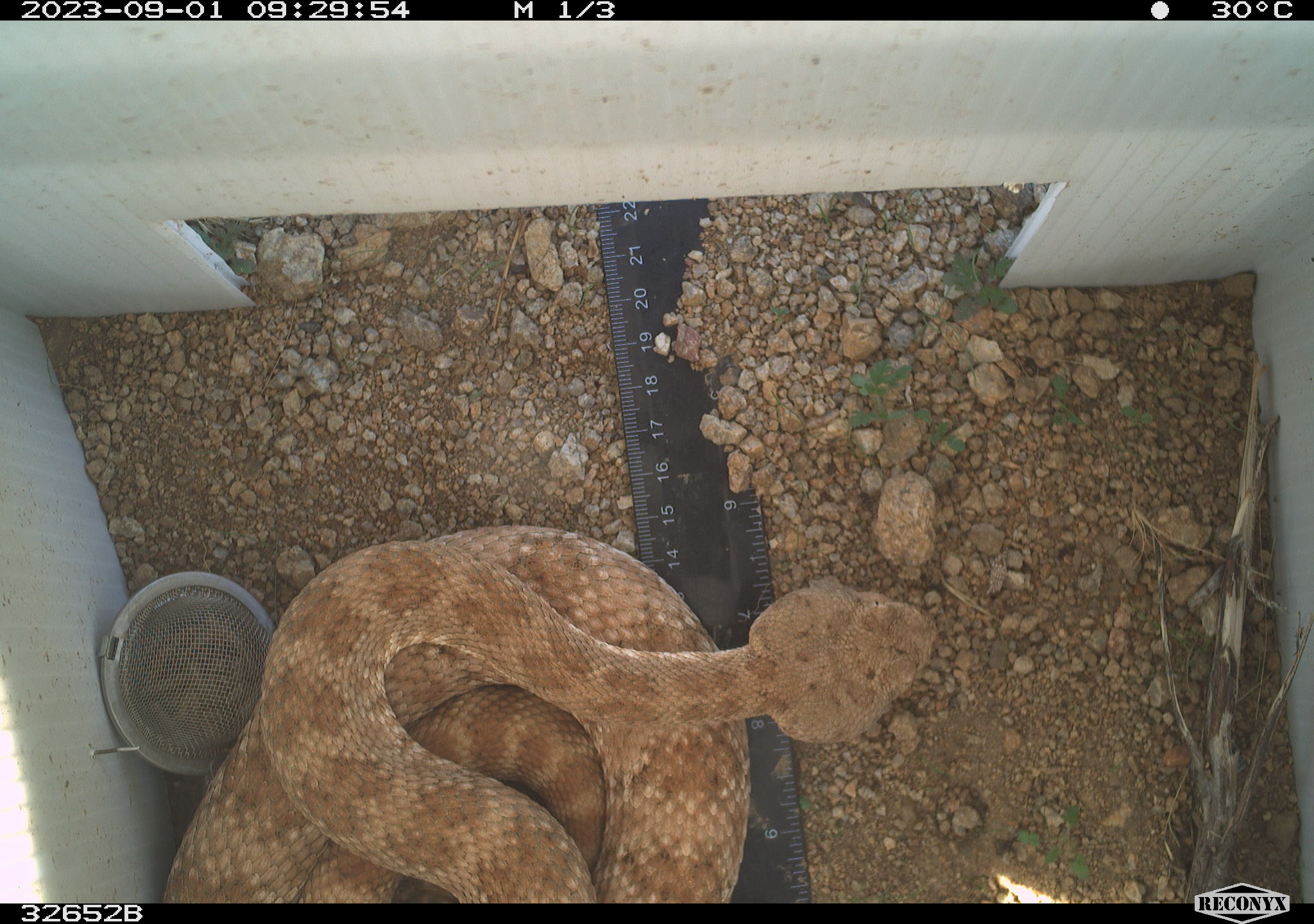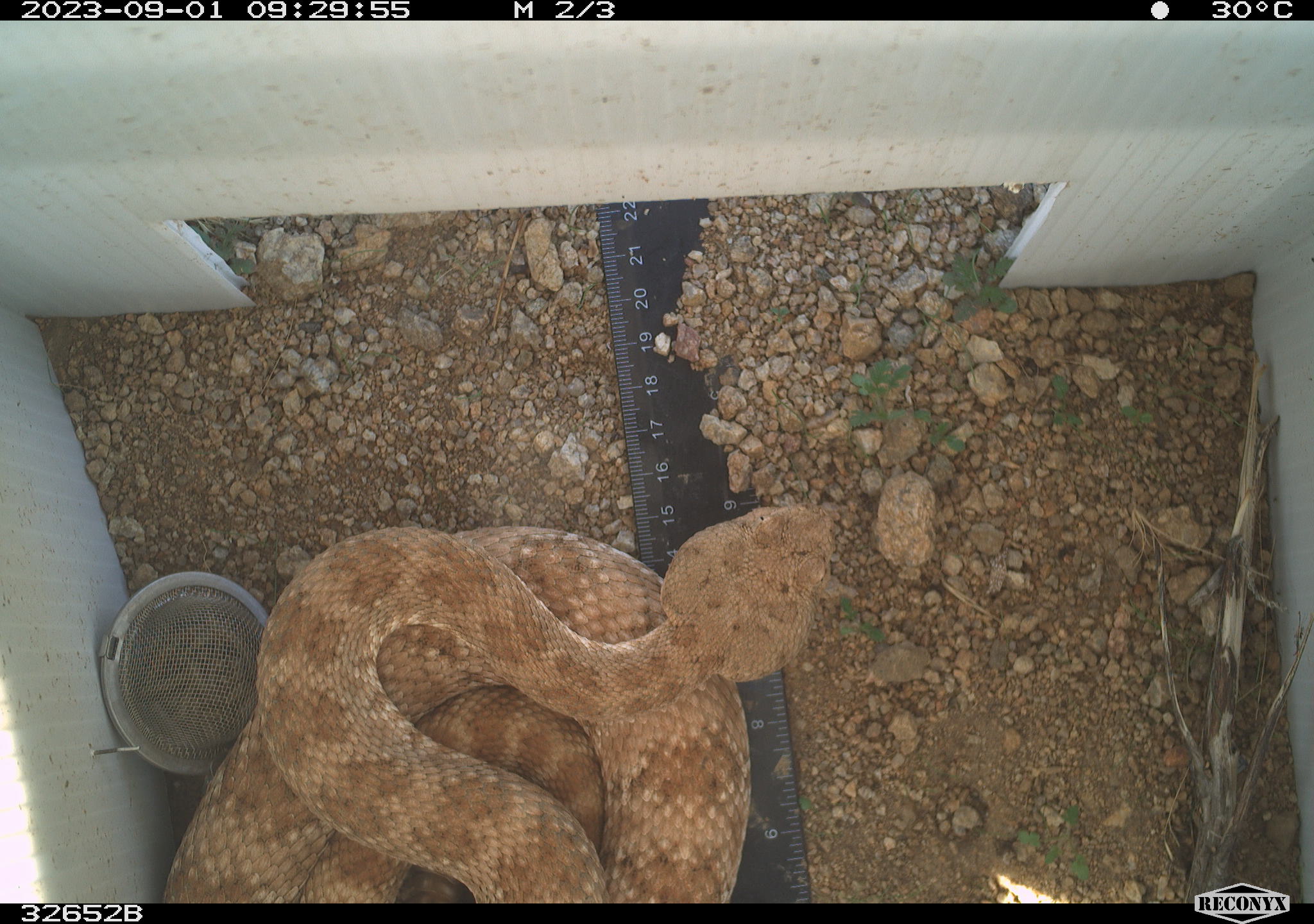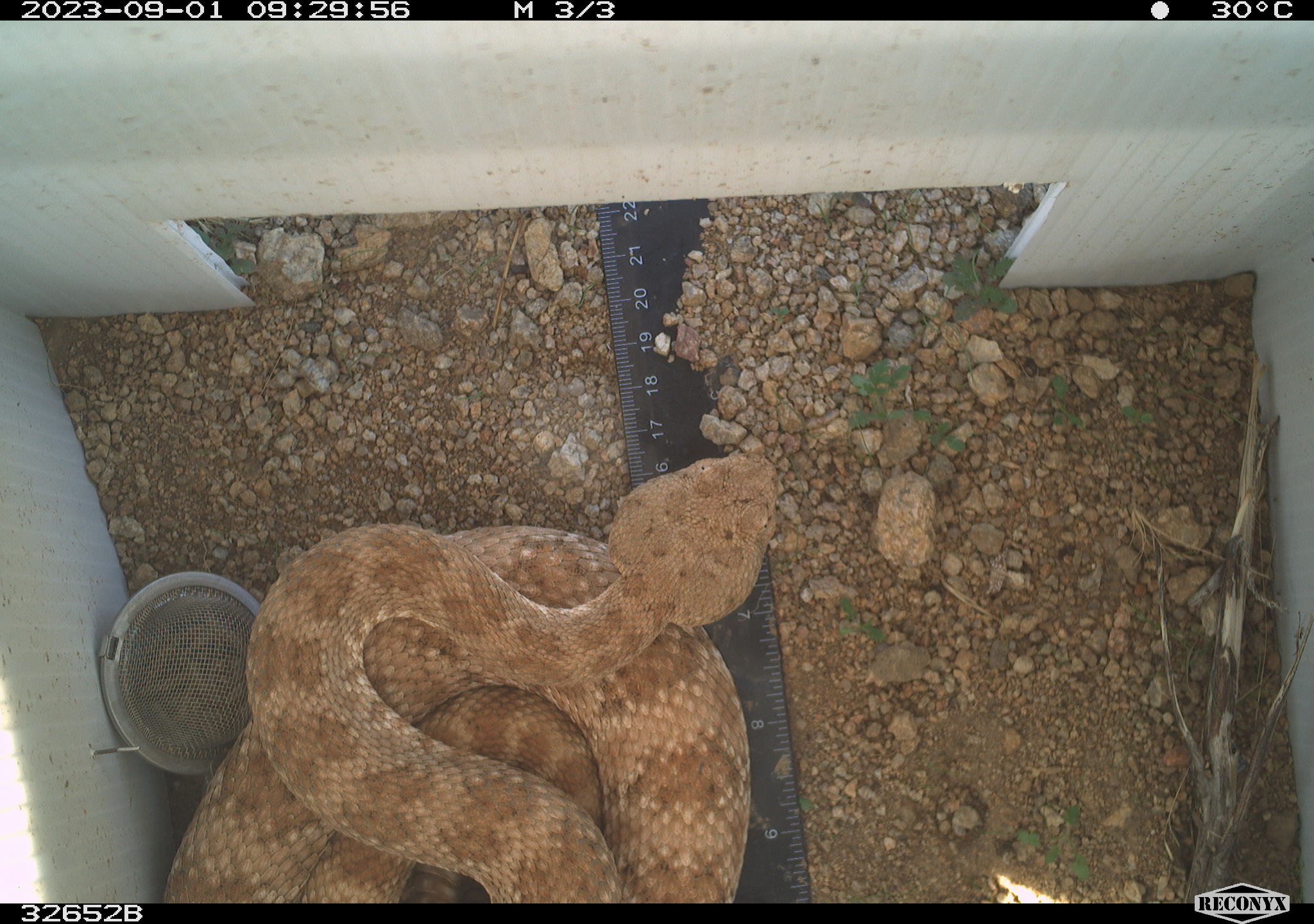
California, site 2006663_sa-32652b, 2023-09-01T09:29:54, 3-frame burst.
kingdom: Animalia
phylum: Chordata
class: Reptilia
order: Squamata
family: Viperidae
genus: Crotalus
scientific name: Crotalus pyrrhus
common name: southwestern speckled rattlesnake